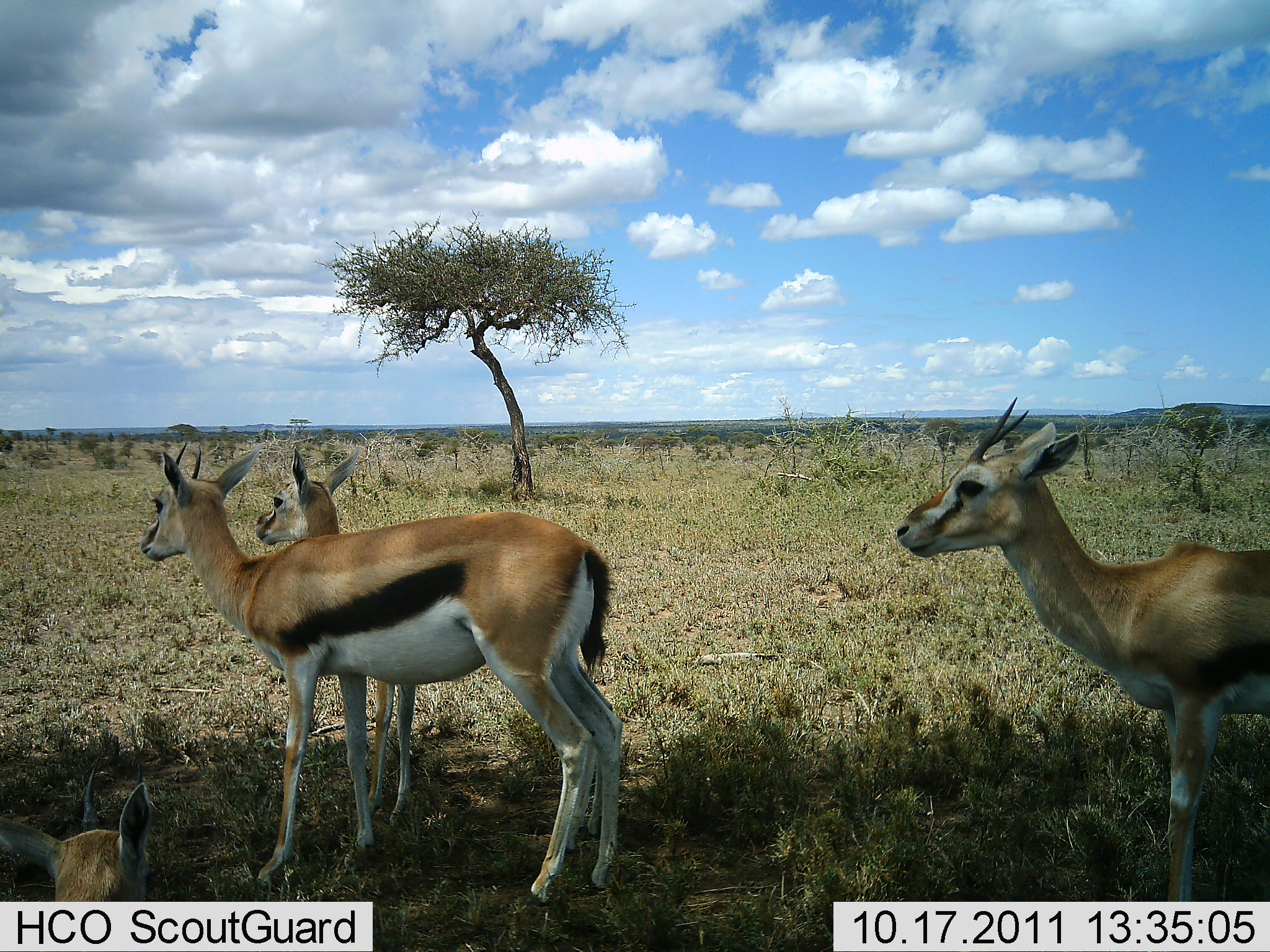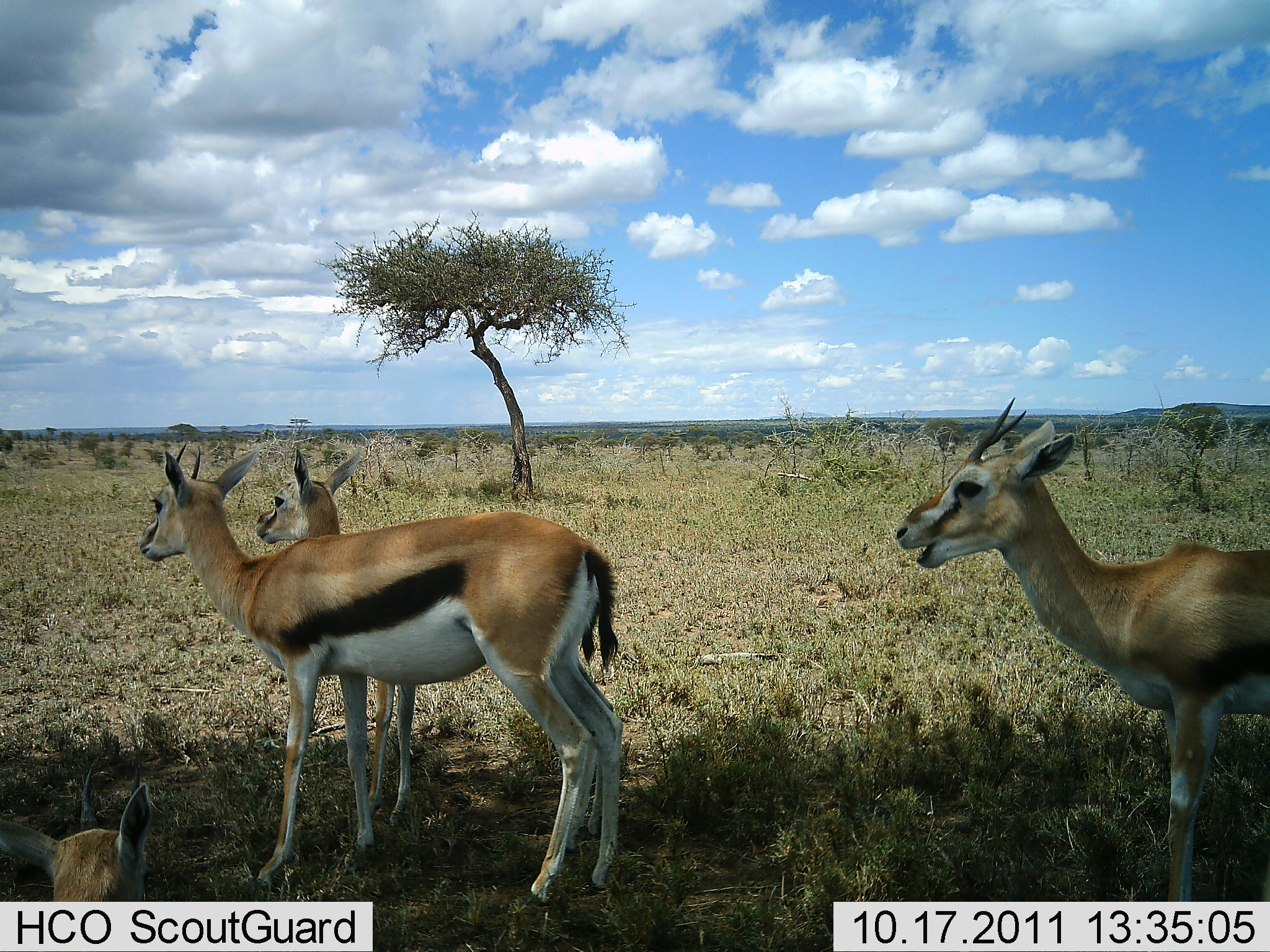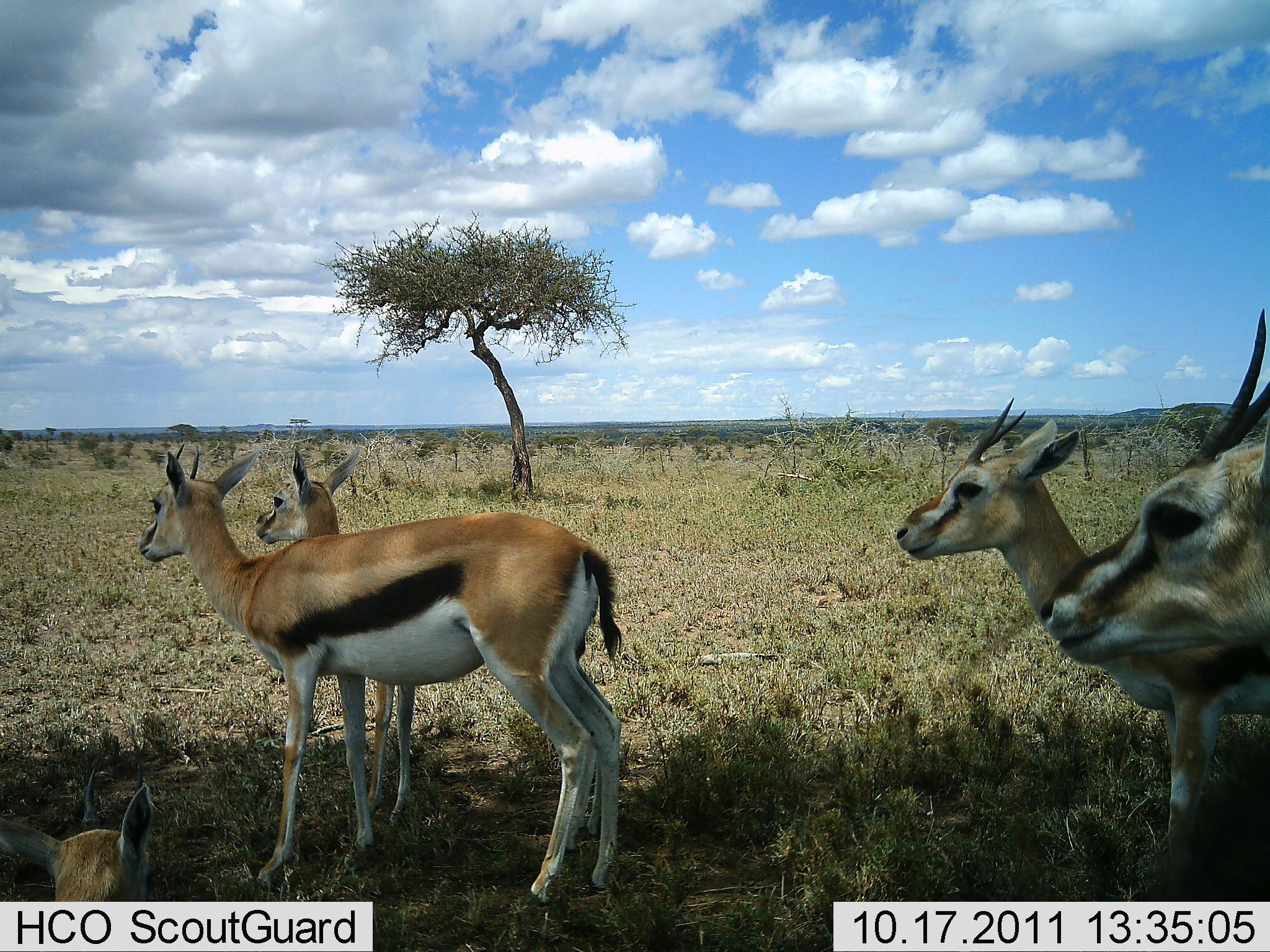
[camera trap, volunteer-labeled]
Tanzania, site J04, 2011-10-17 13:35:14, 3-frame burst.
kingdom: Animalia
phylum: Chordata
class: Mammalia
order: Artiodactyla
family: Bovidae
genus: Eudorcas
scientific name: Eudorcas thomsonii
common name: thomson's gazelle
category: gazellethomsons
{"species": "gazellethomsons (thomson's gazelle) (Eudorcas thomsonii)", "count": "4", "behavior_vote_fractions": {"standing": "73%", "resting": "13%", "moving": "13%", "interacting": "0%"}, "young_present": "13%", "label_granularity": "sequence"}